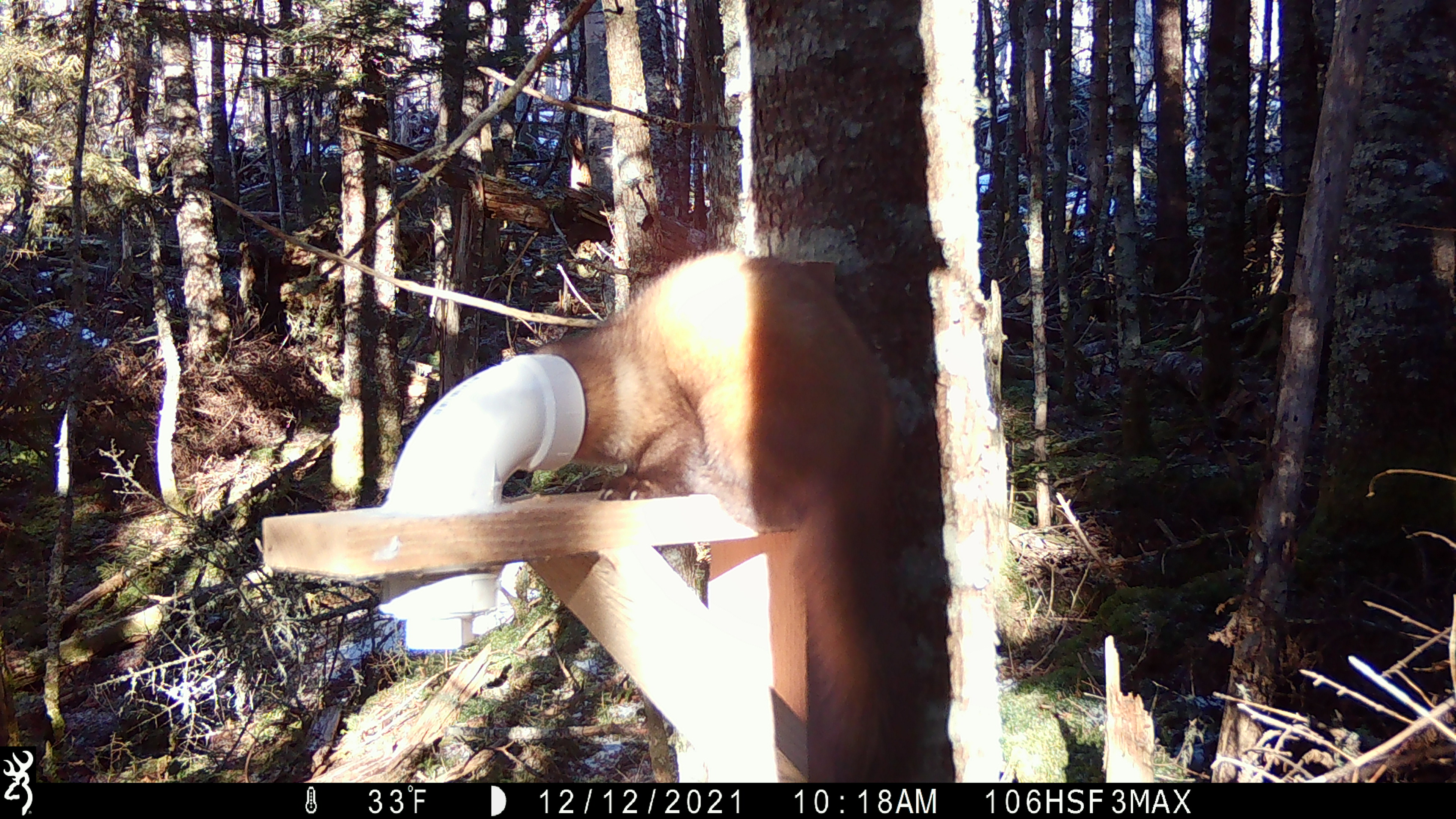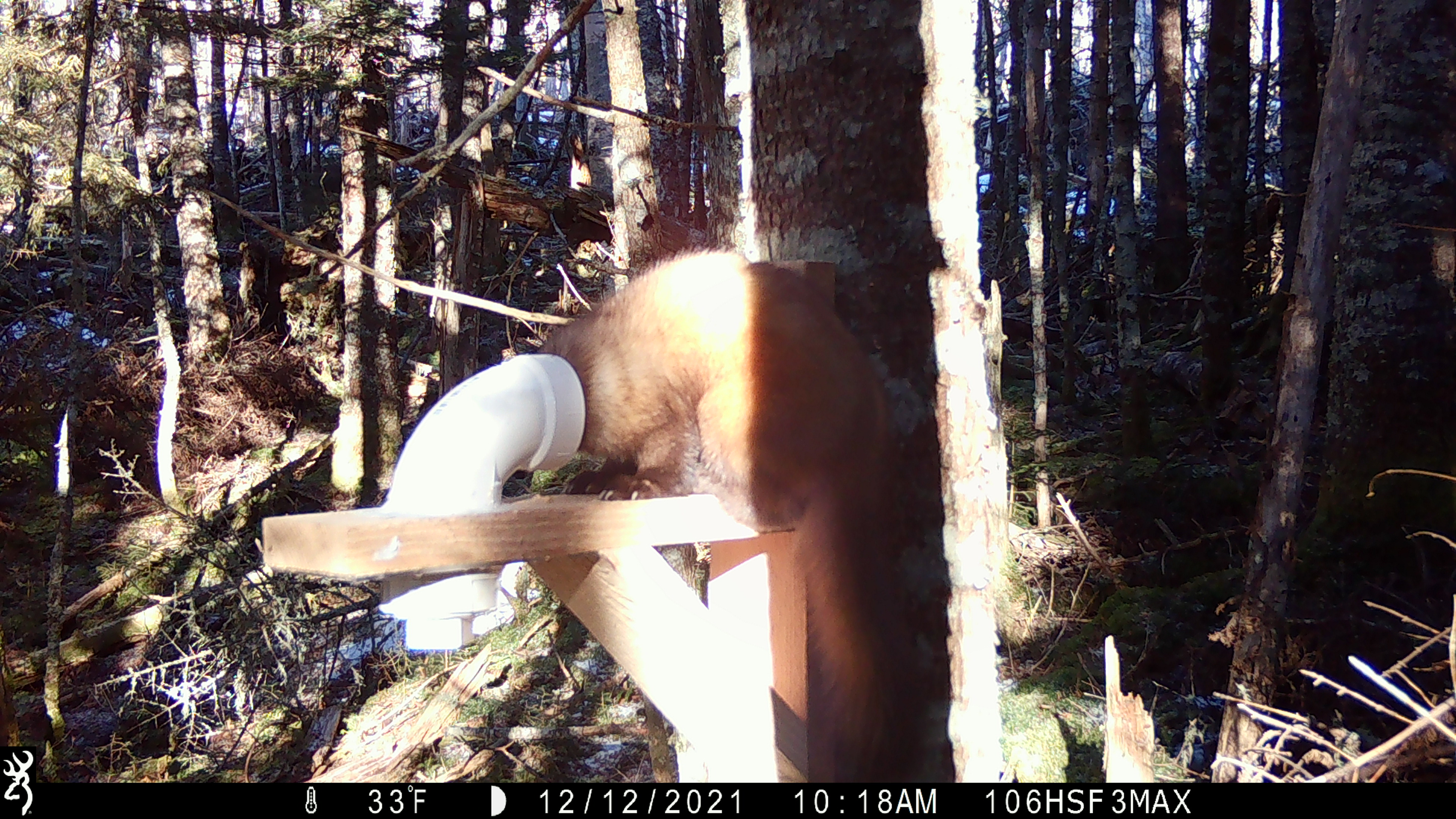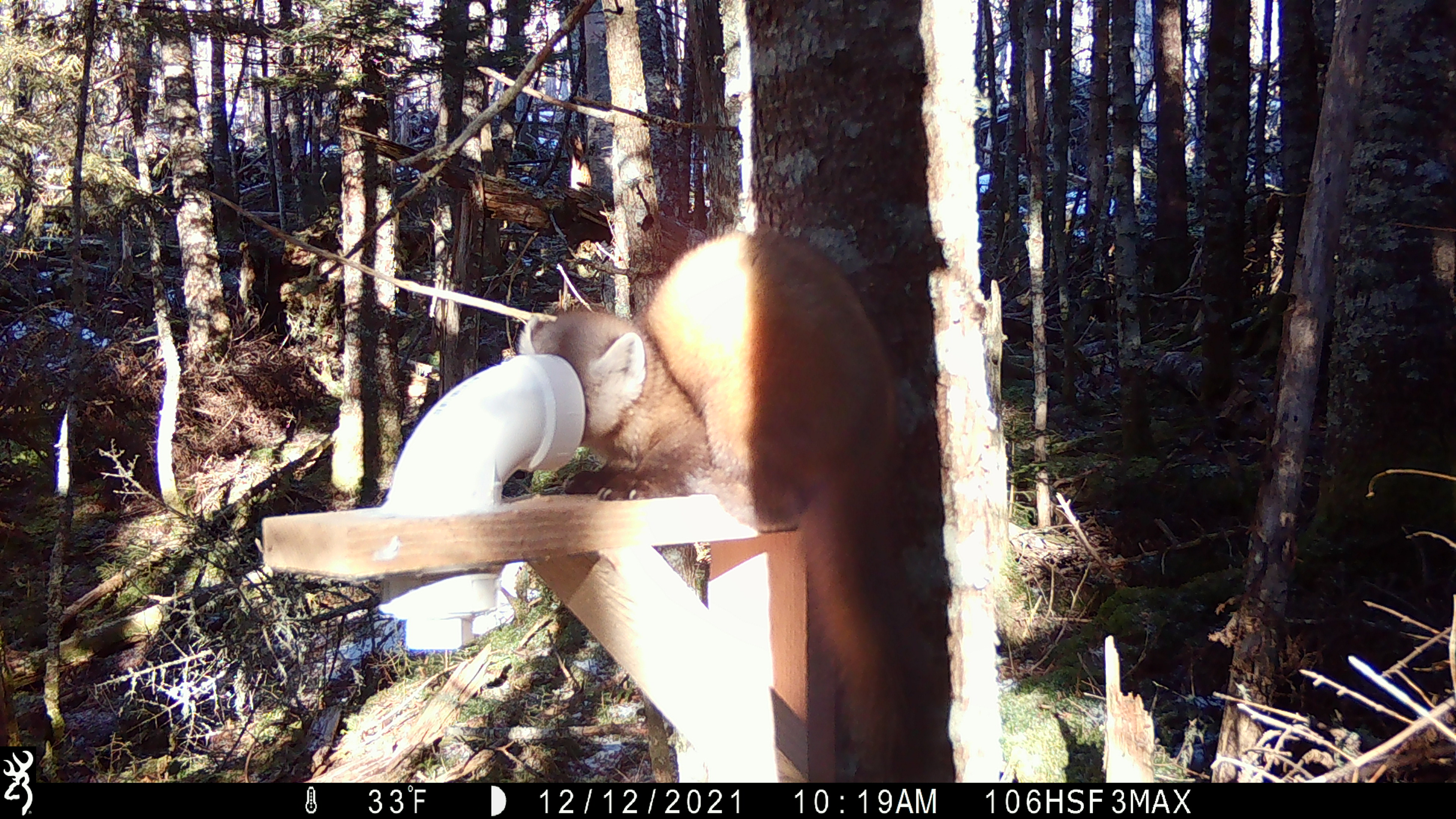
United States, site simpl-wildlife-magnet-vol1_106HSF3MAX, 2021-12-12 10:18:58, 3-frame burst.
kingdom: Animalia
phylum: Chordata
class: Mammalia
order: Carnivora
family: Mustelidae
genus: Martes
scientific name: Martes americana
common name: american marten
American marten (Martes americana).